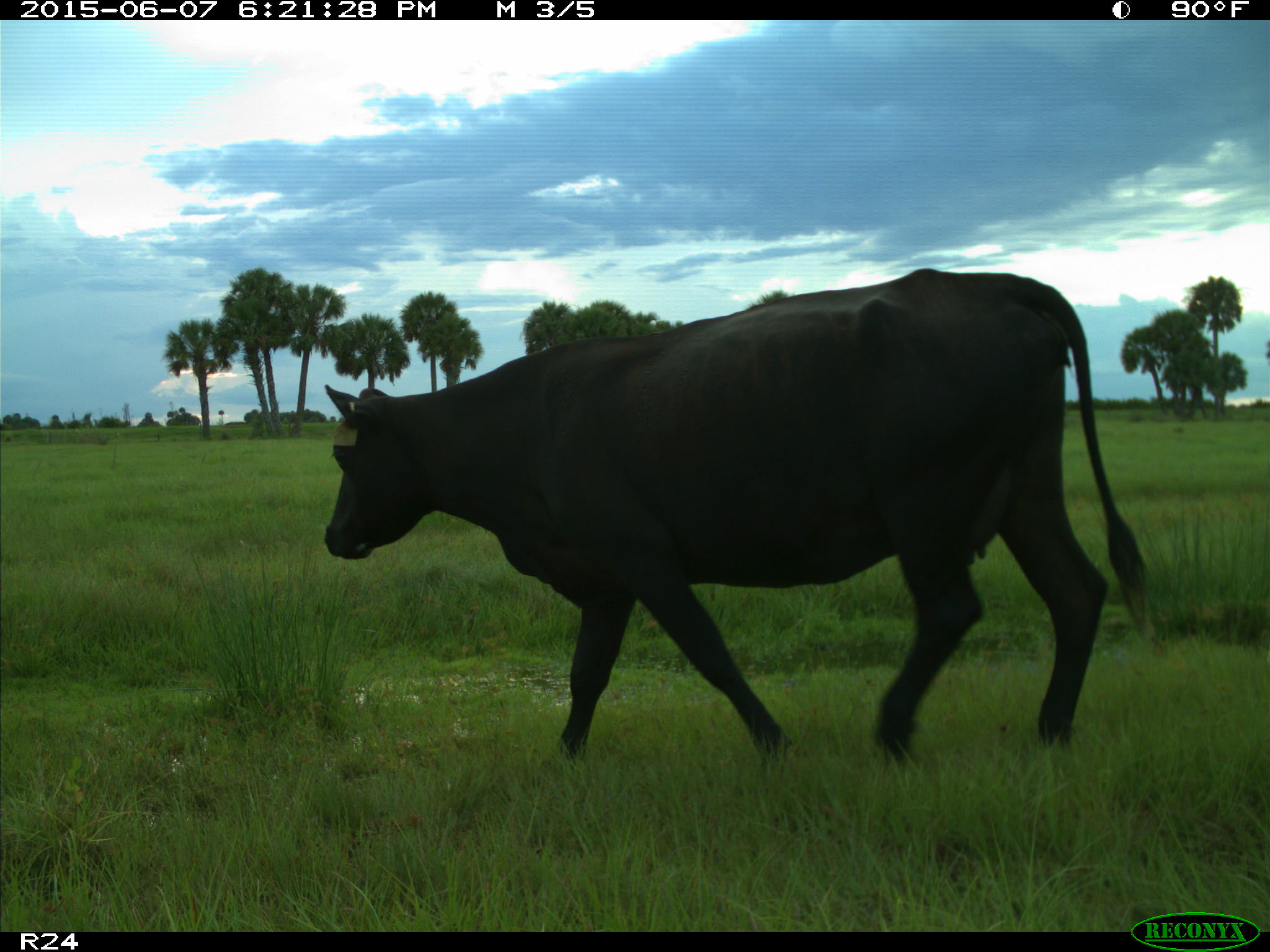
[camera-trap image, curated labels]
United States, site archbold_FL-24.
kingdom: Animalia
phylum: Chordata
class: Mammalia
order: Artiodactyla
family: Bovidae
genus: Bos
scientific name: Bos taurus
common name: domestic cow